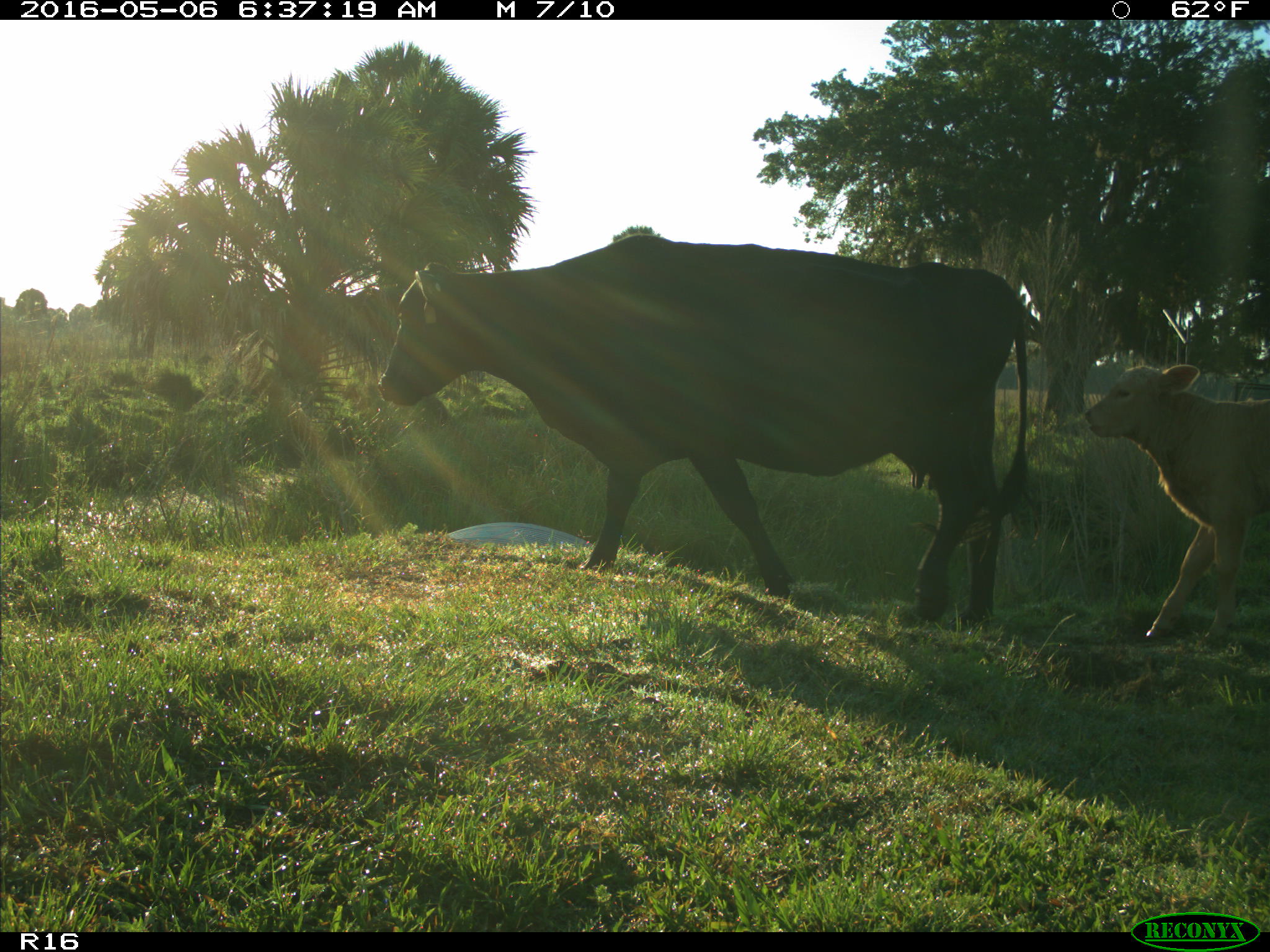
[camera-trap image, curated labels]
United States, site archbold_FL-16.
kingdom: Animalia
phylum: Chordata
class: Mammalia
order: Artiodactyla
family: Bovidae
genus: Bos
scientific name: Bos taurus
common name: domestic cow